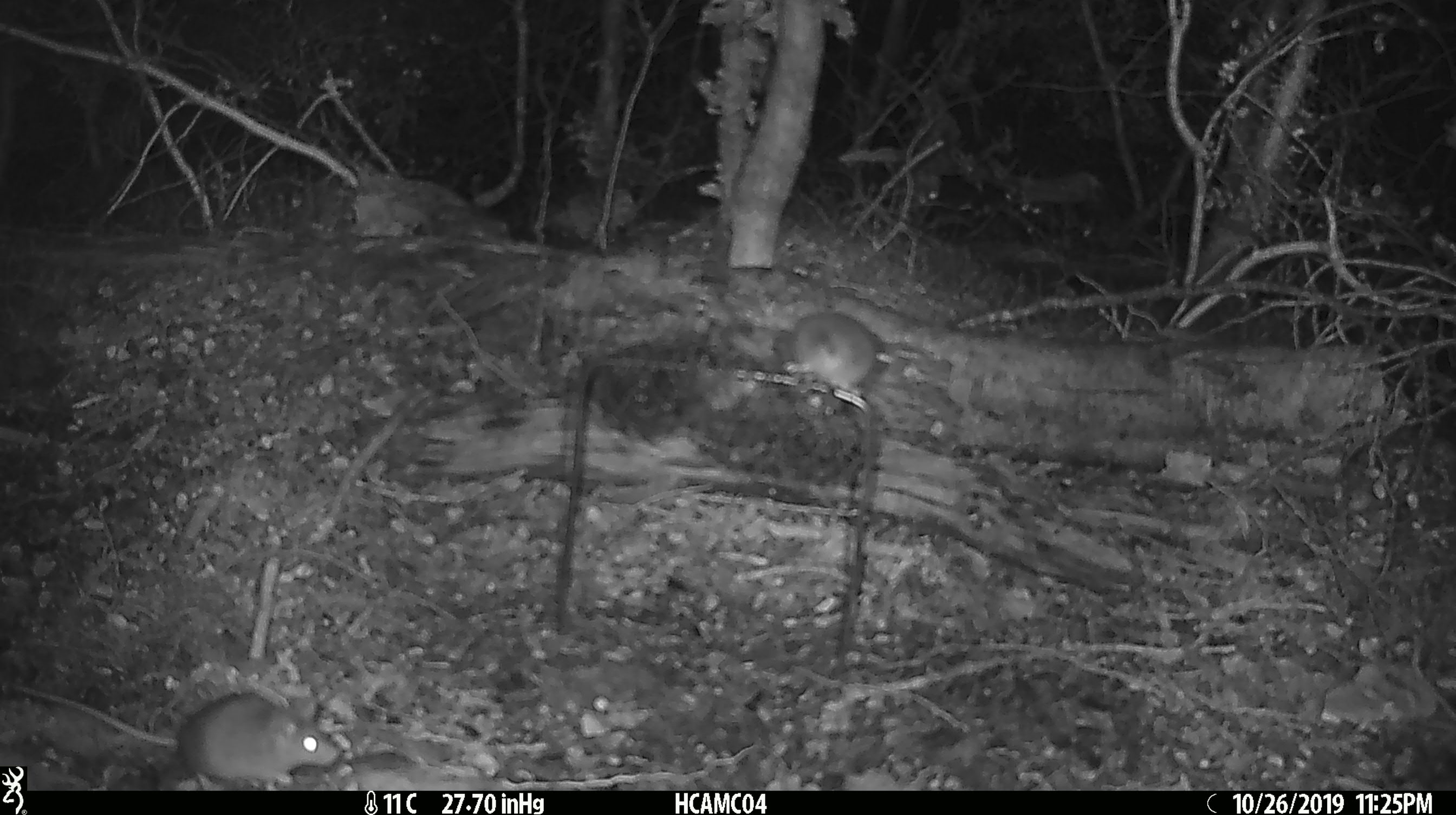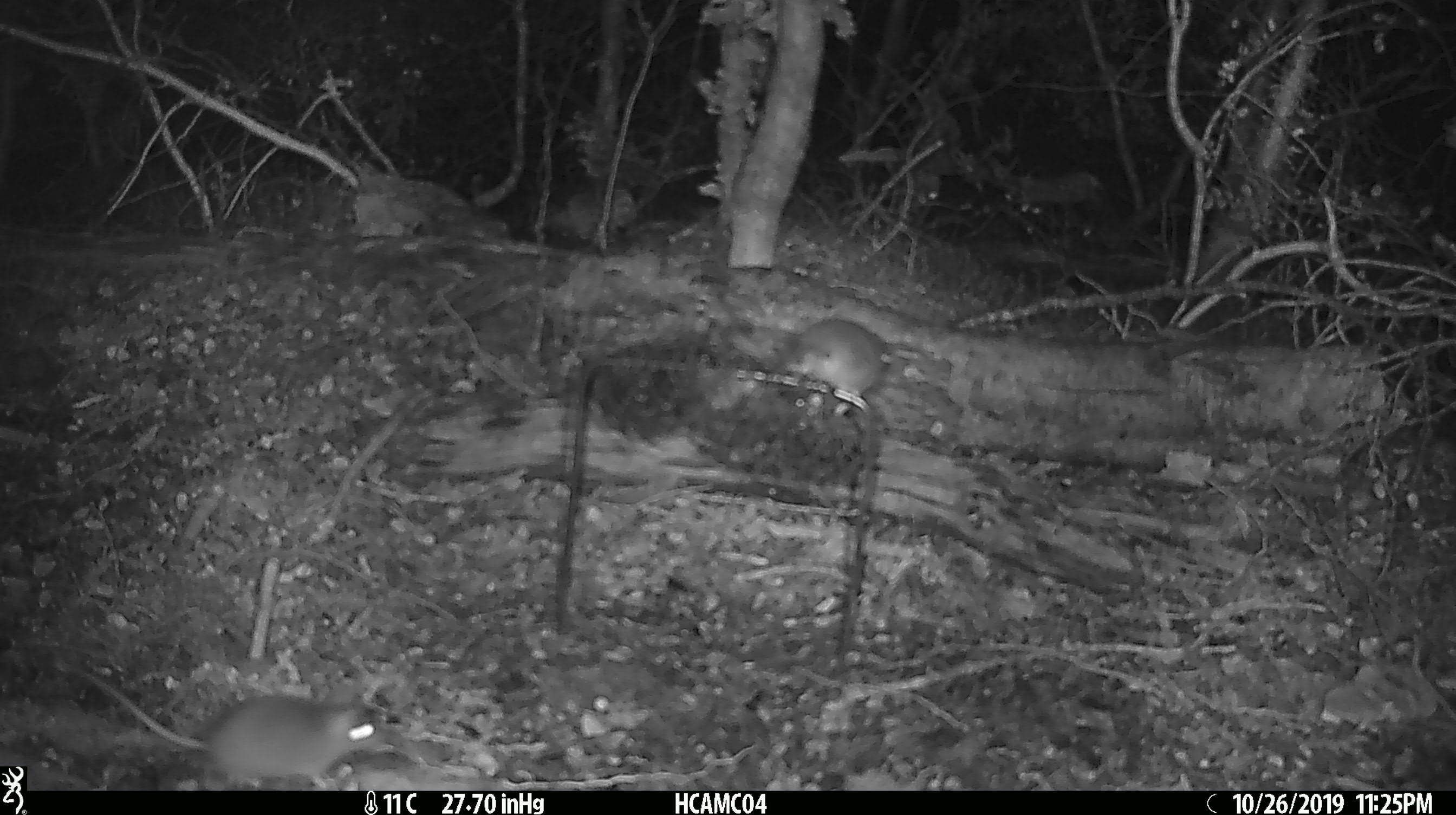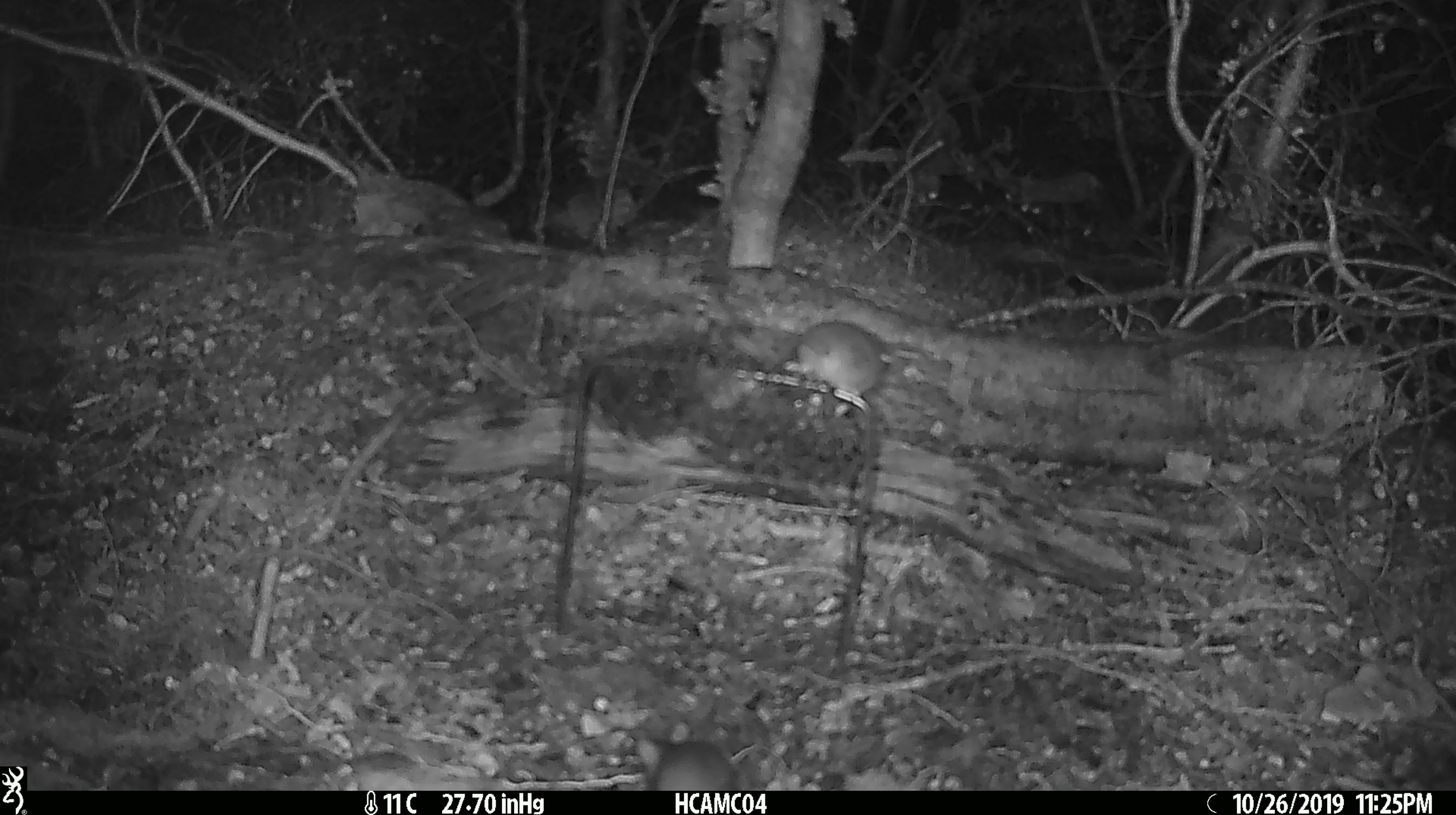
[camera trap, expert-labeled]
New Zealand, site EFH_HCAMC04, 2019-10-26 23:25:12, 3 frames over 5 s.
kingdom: Animalia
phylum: Chordata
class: Mammalia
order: Rodentia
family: Muridae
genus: Mus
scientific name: Mus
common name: mouse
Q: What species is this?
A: Mouse (Mus).